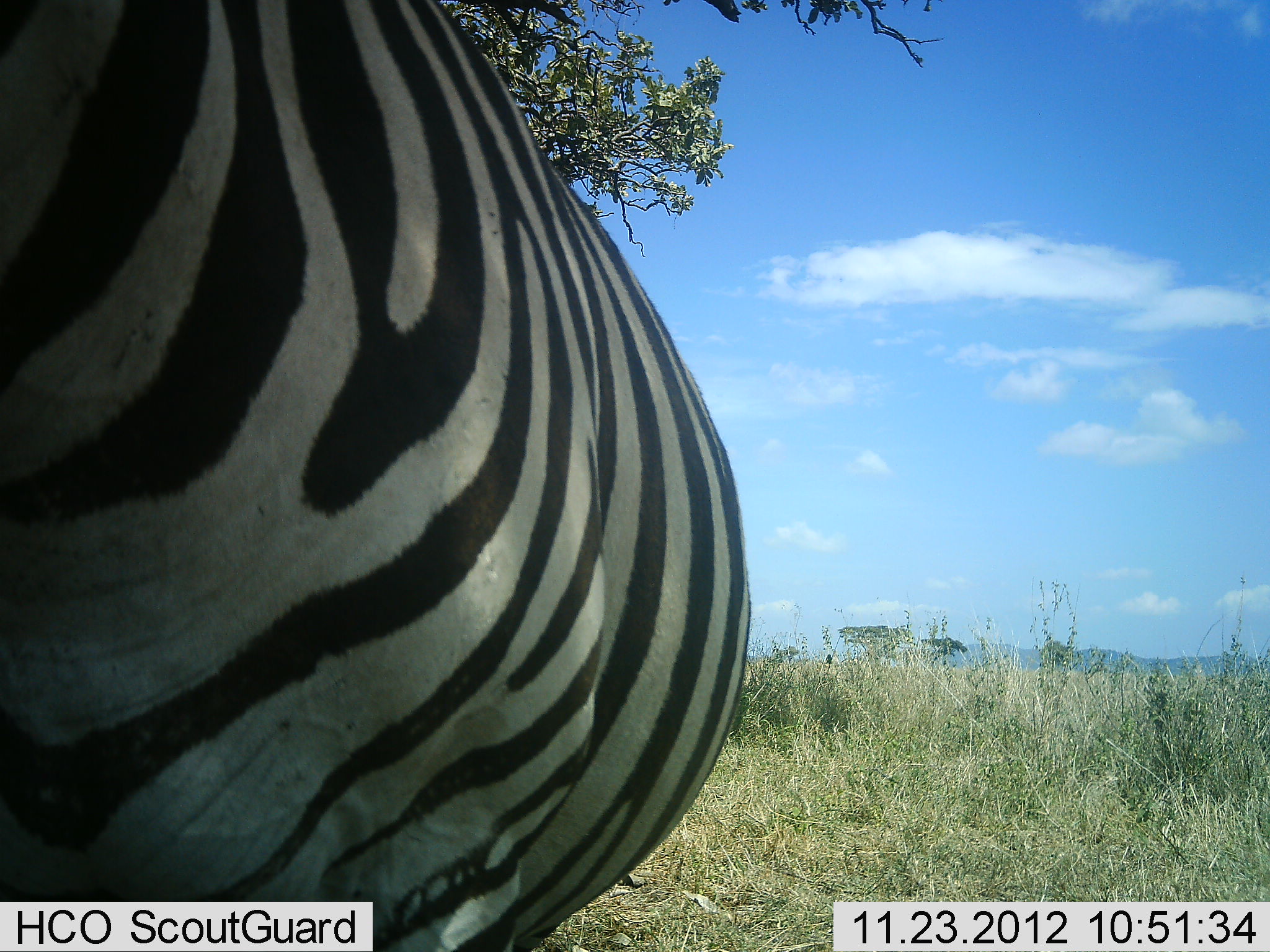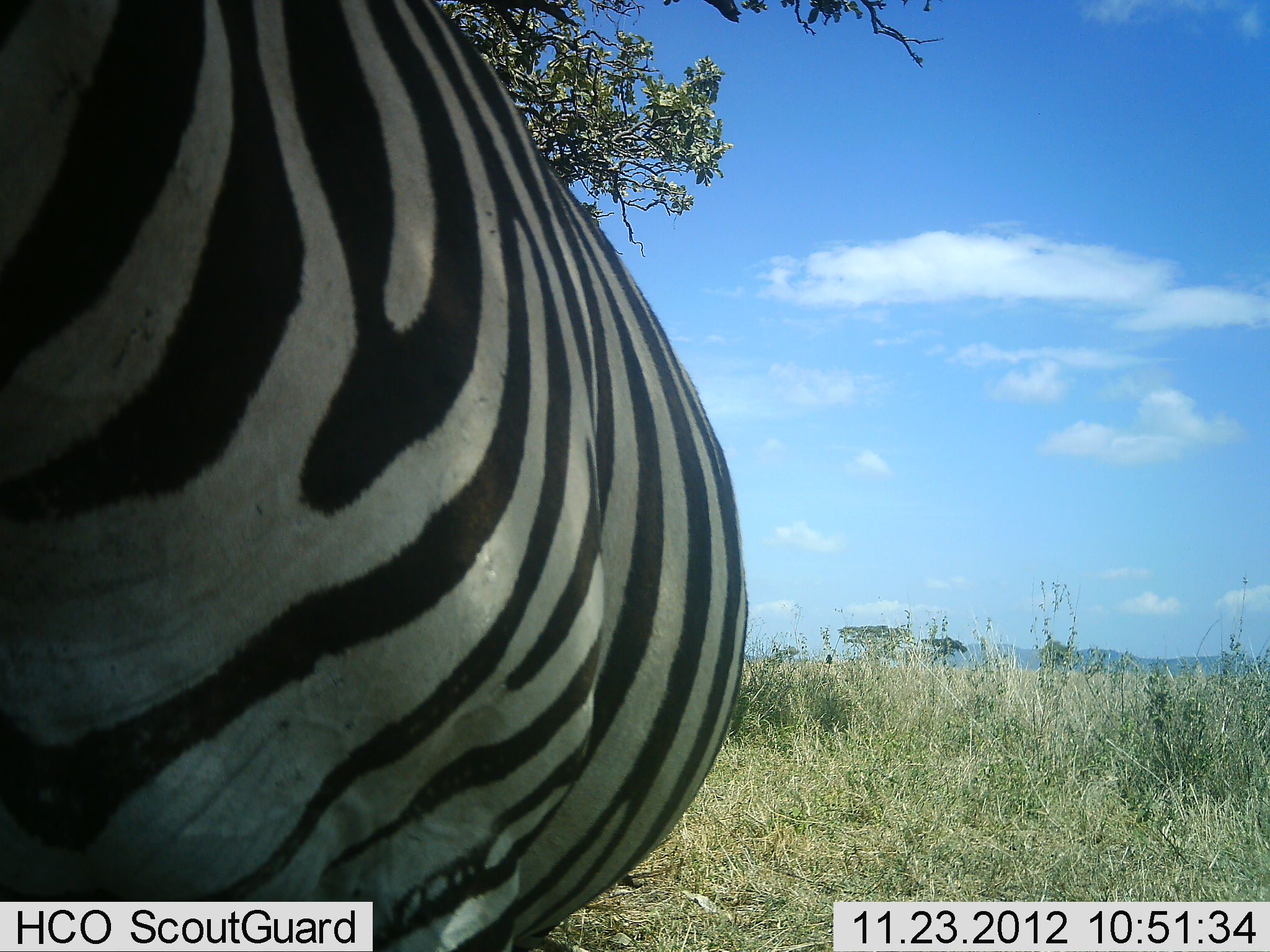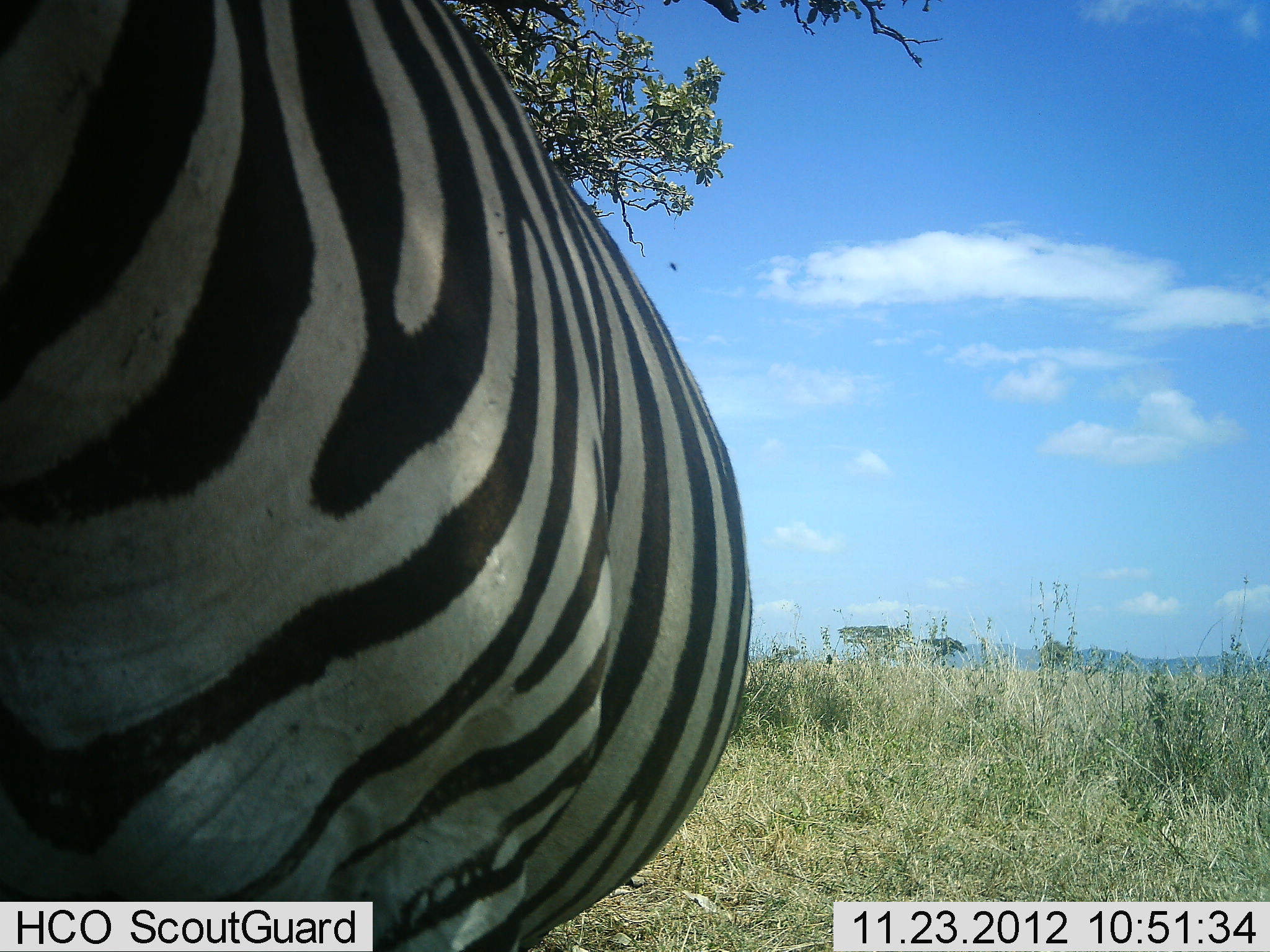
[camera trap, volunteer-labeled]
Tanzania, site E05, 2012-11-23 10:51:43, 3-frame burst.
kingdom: Animalia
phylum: Chordata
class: Mammalia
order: Perissodactyla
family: Equidae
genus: Equus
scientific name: Equus quagga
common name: plains zebra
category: zebra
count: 1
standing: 90%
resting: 10%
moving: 0%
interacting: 0%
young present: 0%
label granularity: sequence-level